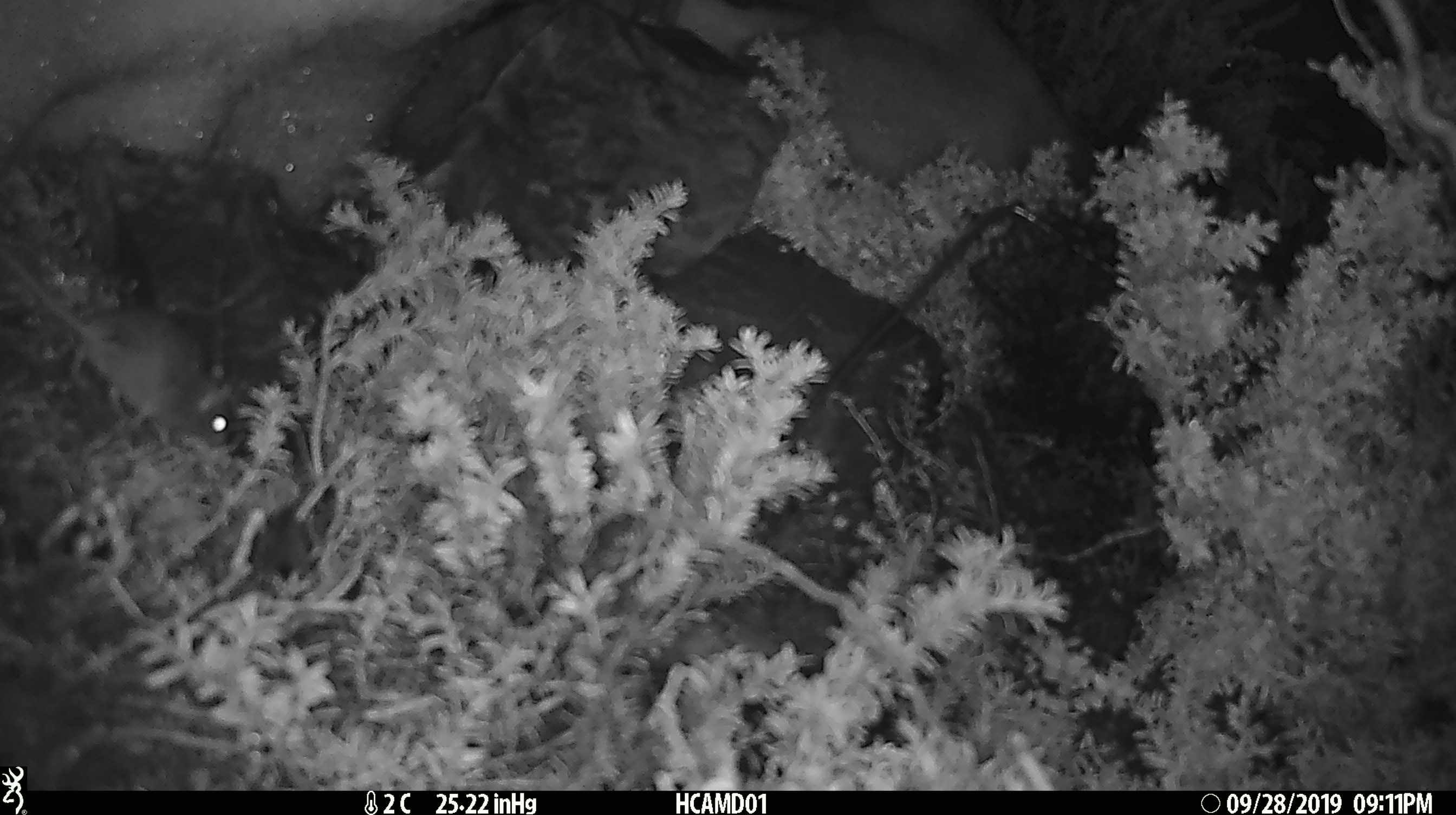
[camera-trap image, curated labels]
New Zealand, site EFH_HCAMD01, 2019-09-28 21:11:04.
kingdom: Animalia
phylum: Chordata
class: Mammalia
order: Rodentia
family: Muridae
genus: Mus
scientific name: Mus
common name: mouse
Mouse (Mus).